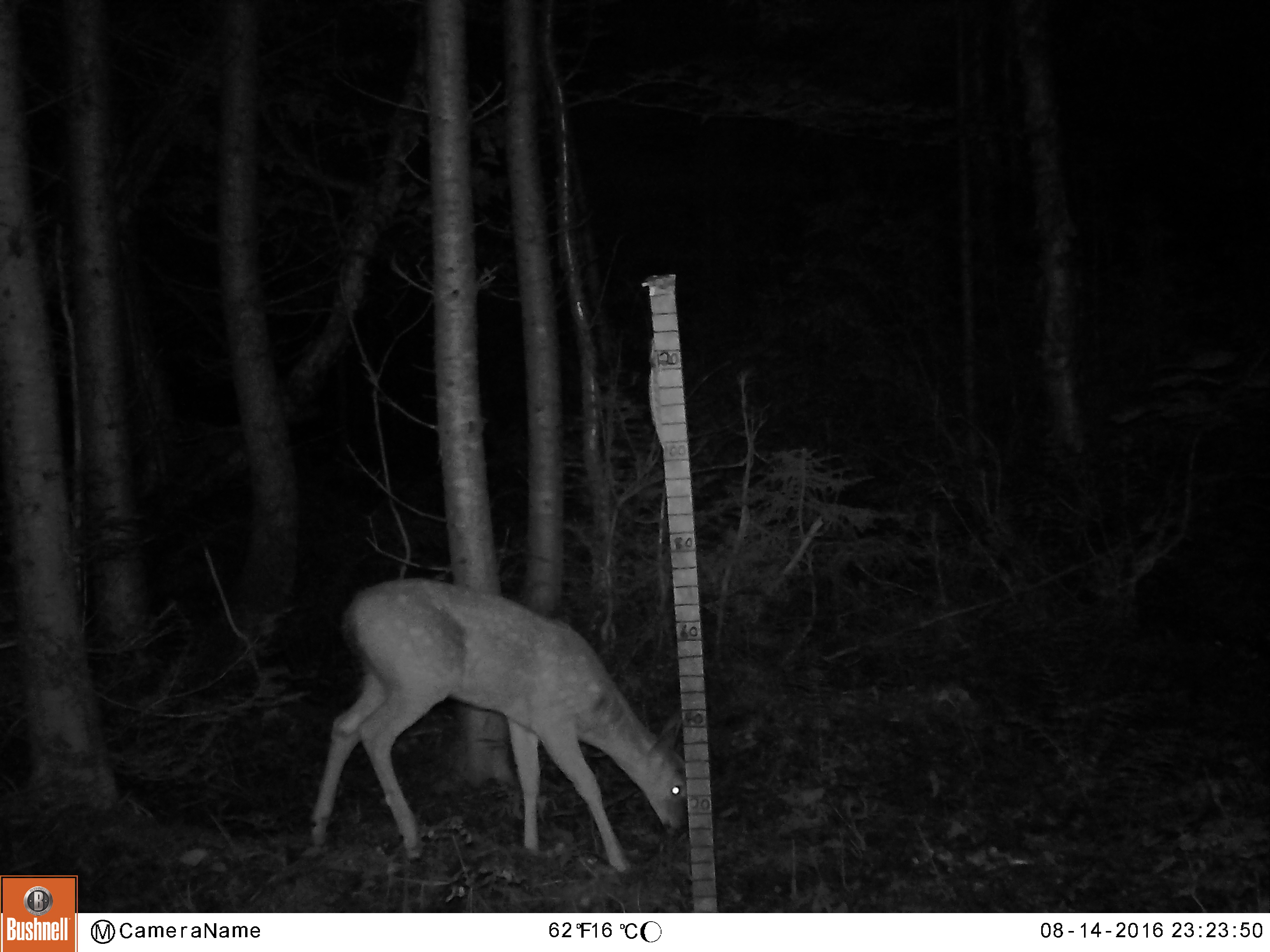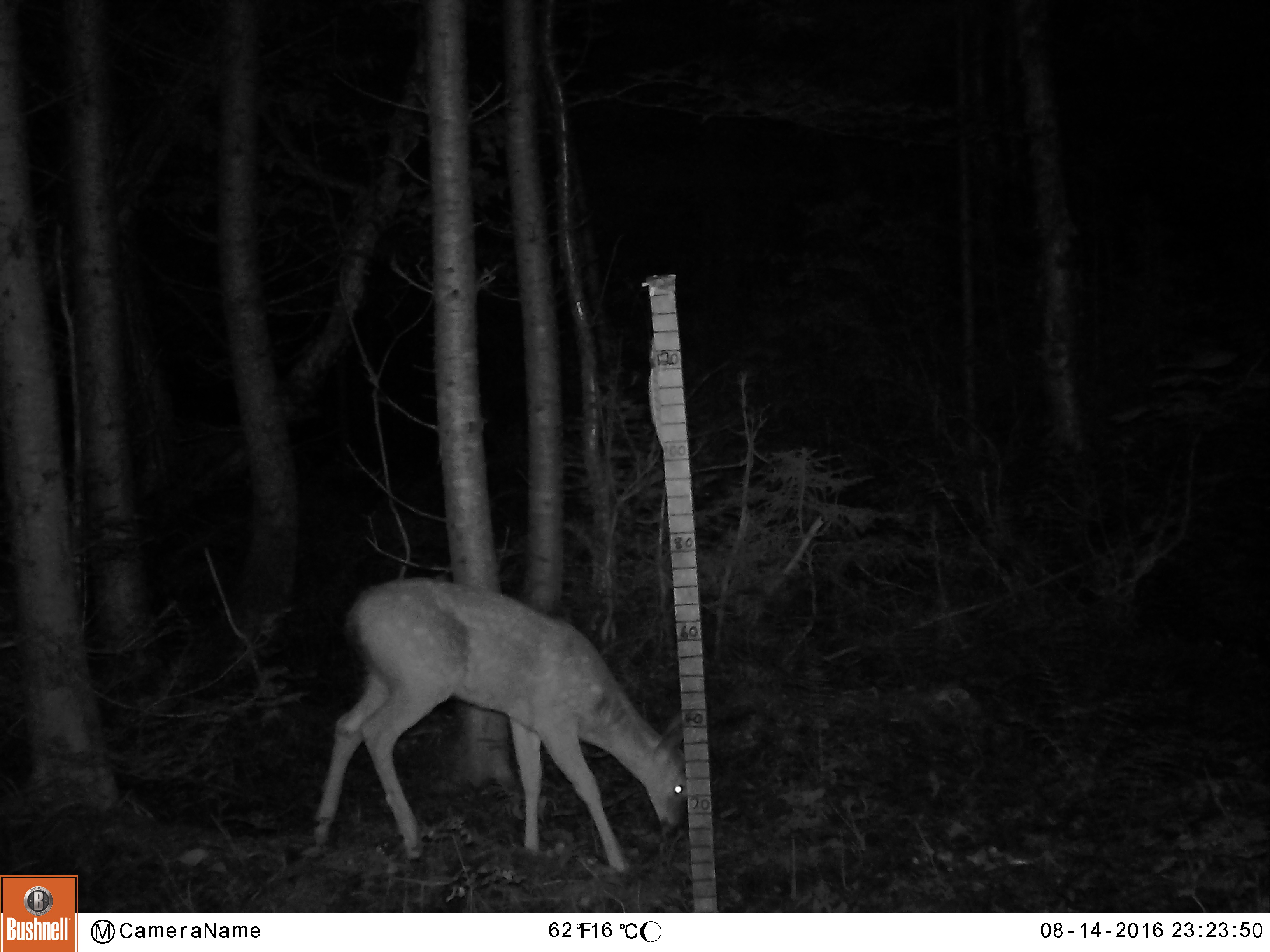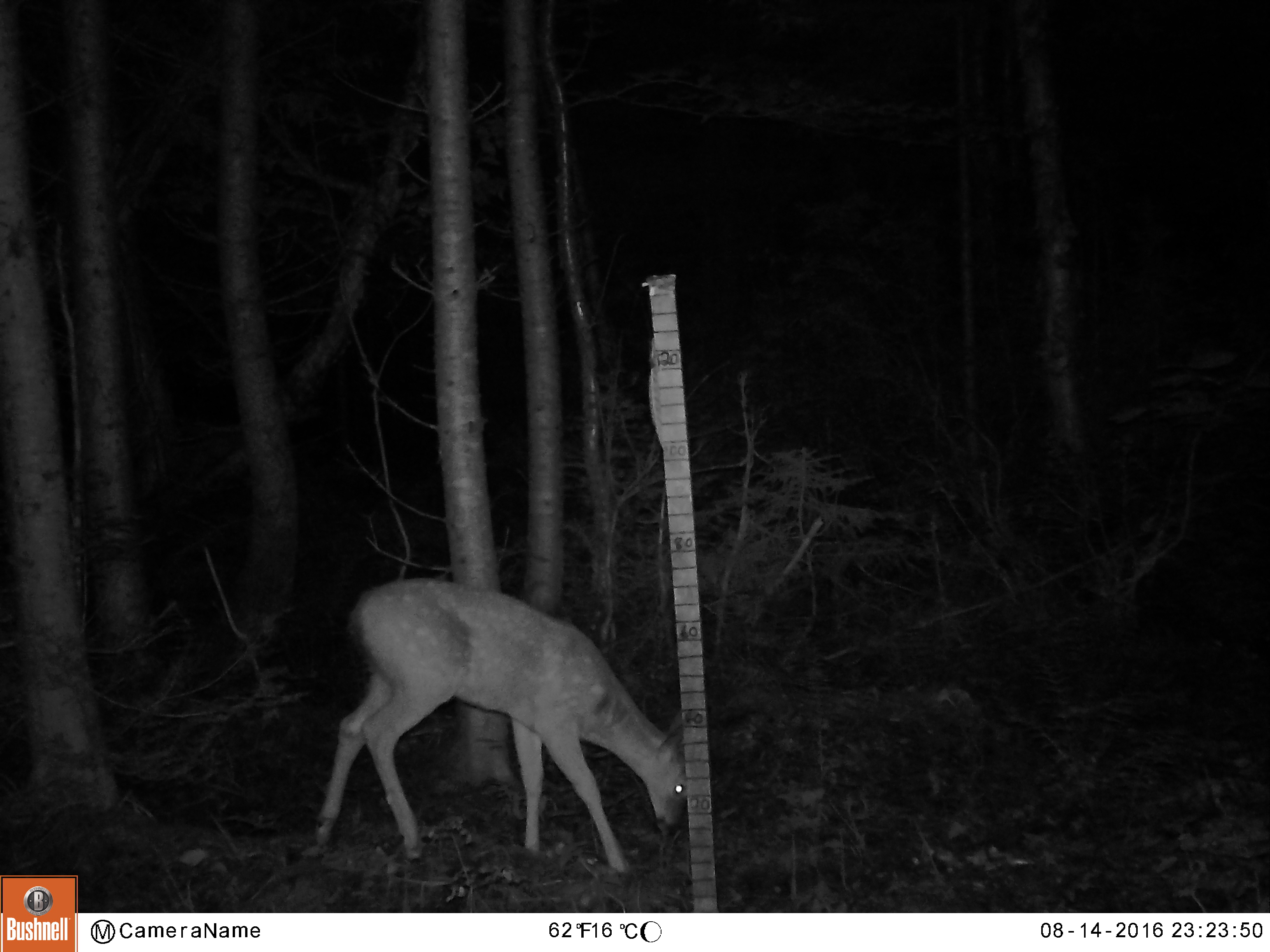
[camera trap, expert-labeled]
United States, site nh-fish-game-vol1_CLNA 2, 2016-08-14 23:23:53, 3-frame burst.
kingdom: Animalia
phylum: Chordata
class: Mammalia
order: Artiodactyla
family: Cervidae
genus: Odocoileus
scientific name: Odocoileus virginianus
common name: white-tailed deer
White-tailed deer (Odocoileus virginianus).